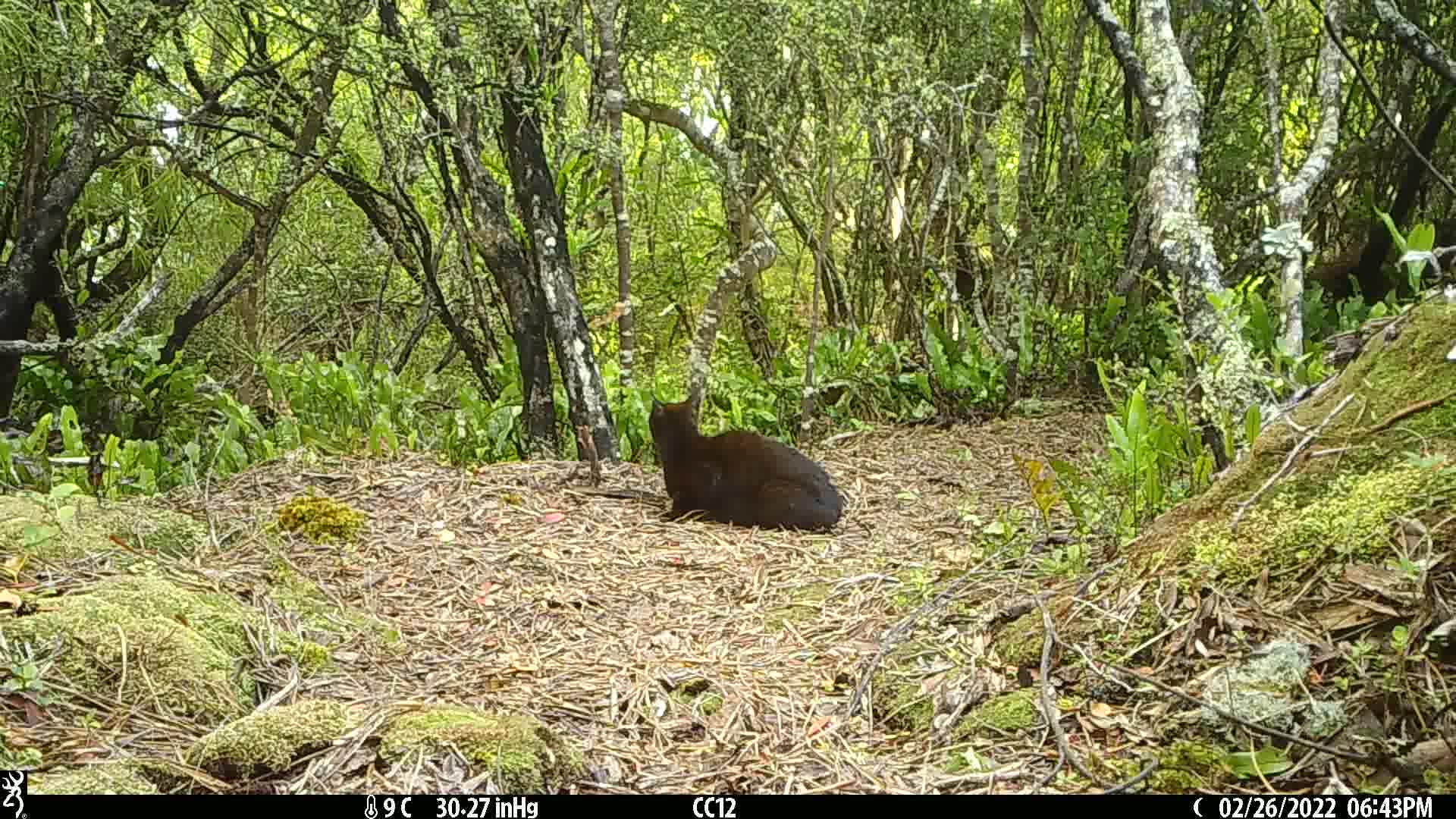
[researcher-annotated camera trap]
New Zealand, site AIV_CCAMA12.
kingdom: Animalia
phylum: Chordata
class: Mammalia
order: Carnivora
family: Felidae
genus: Felis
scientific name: Felis catus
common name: domestic cat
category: cat